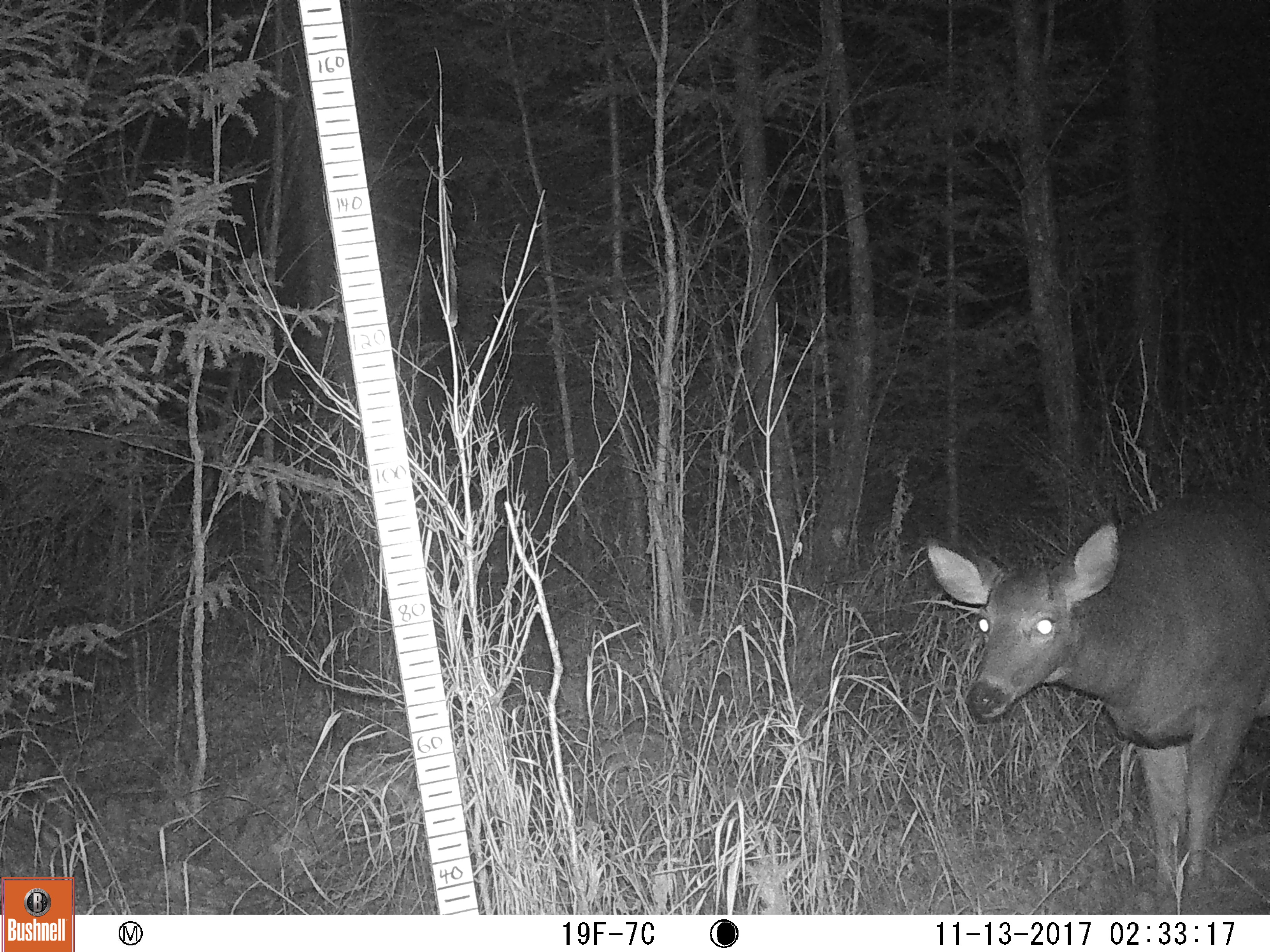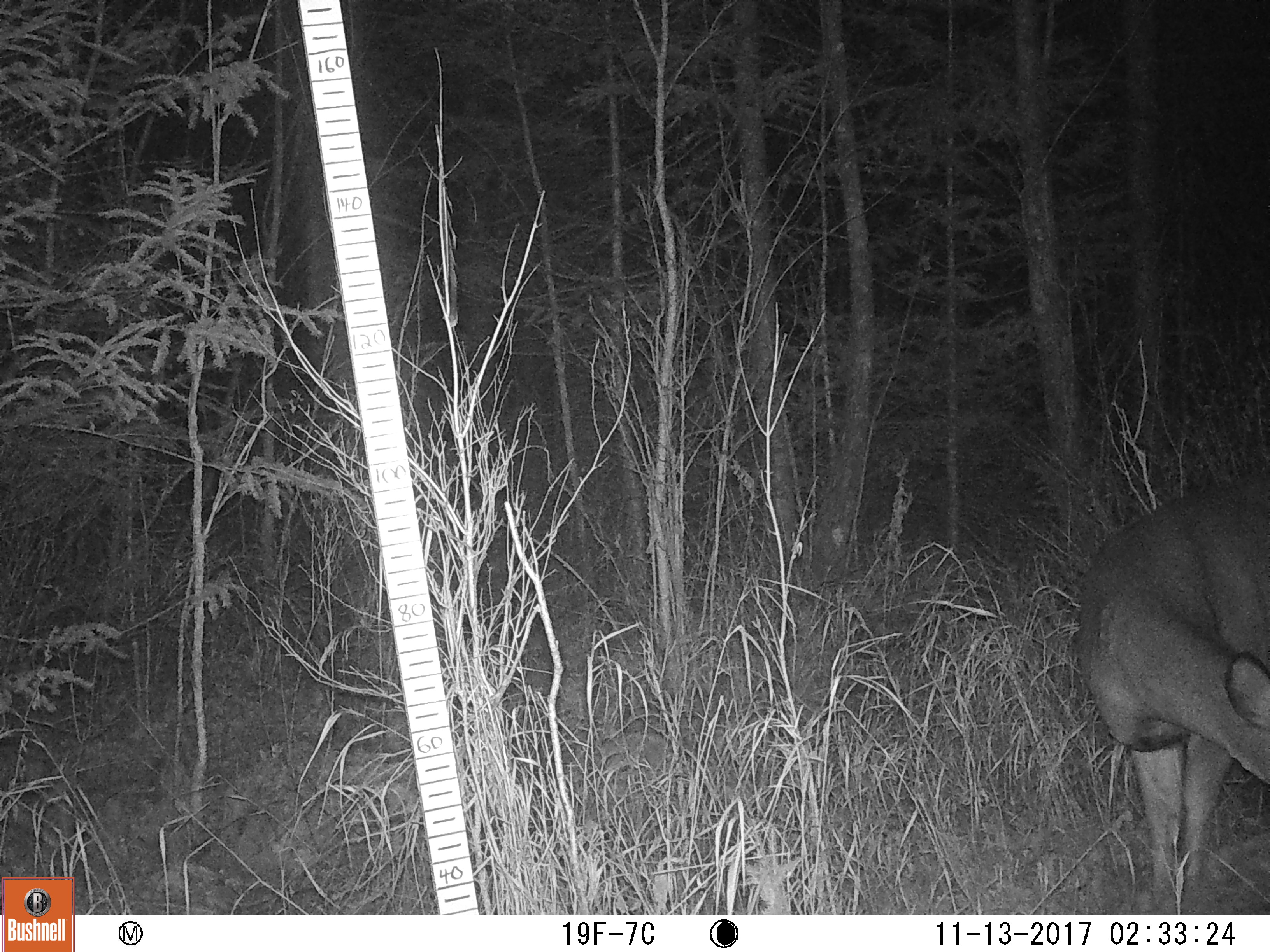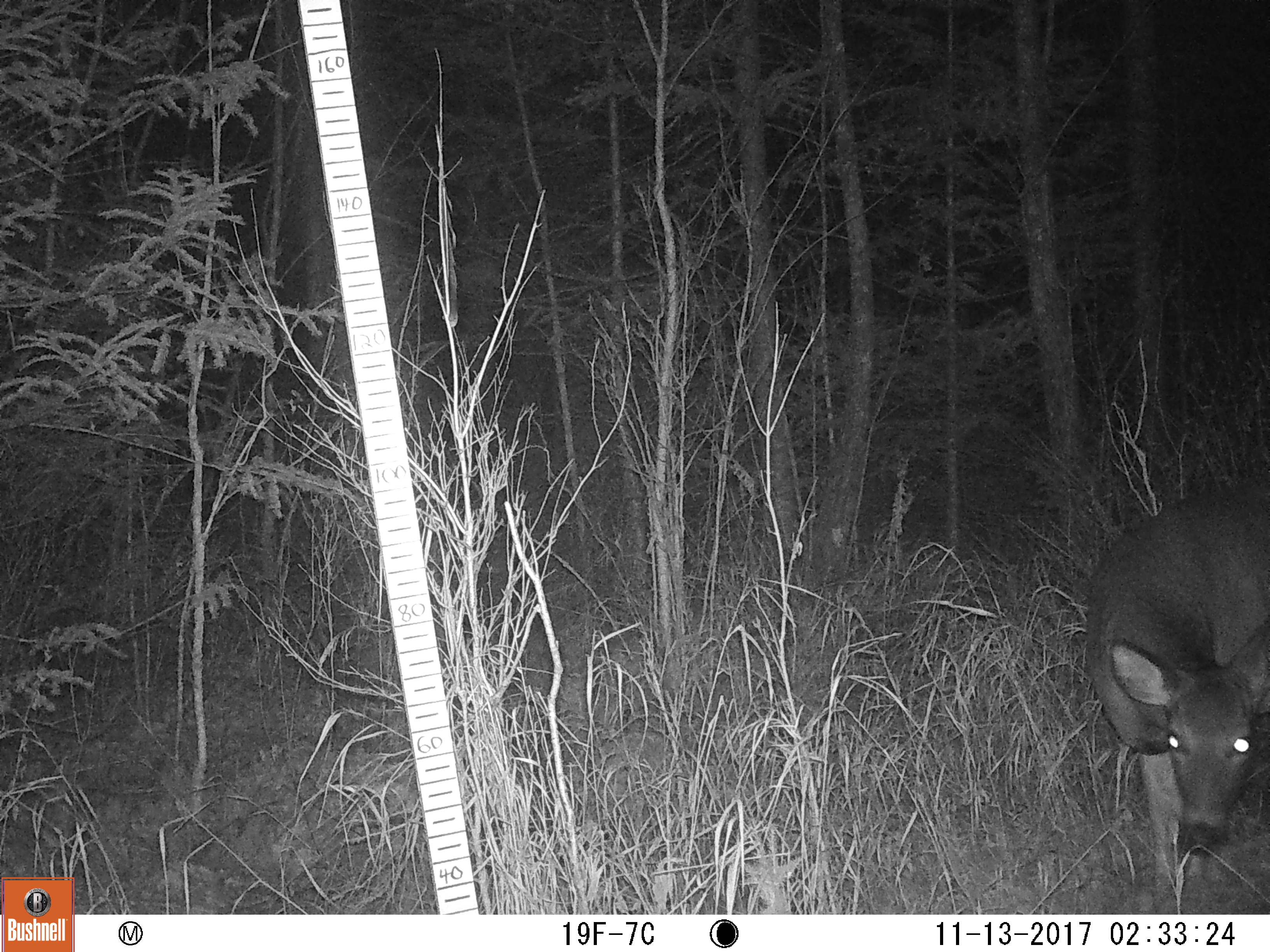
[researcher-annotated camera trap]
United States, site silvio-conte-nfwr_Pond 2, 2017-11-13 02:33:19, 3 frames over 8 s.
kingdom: Animalia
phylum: Chordata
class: Mammalia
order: Artiodactyla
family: Cervidae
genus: Odocoileus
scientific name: Odocoileus virginianus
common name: white-tailed deer